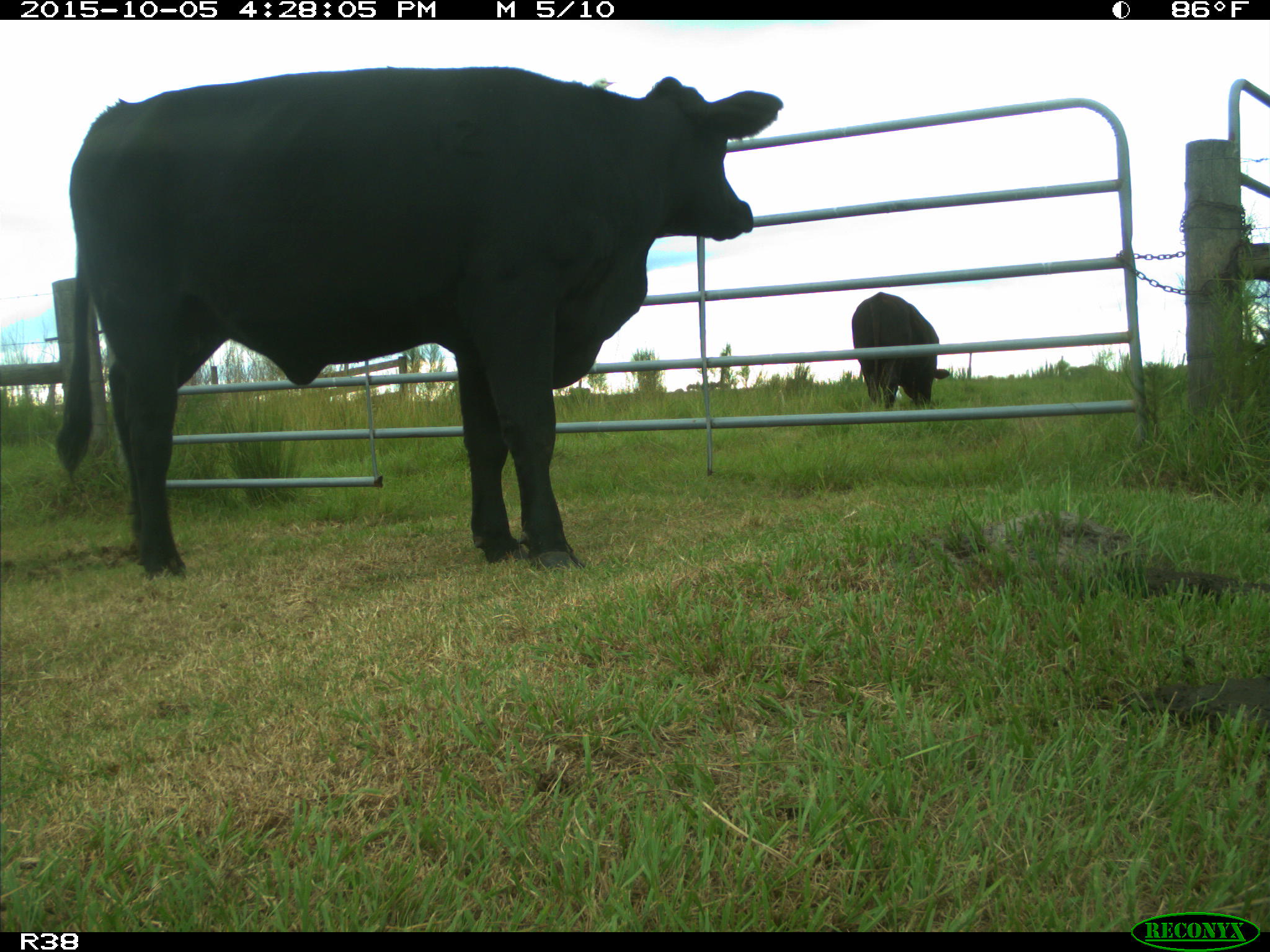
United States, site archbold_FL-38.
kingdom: Animalia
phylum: Chordata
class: Mammalia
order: Artiodactyla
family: Bovidae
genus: Bos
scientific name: Bos taurus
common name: domestic cow